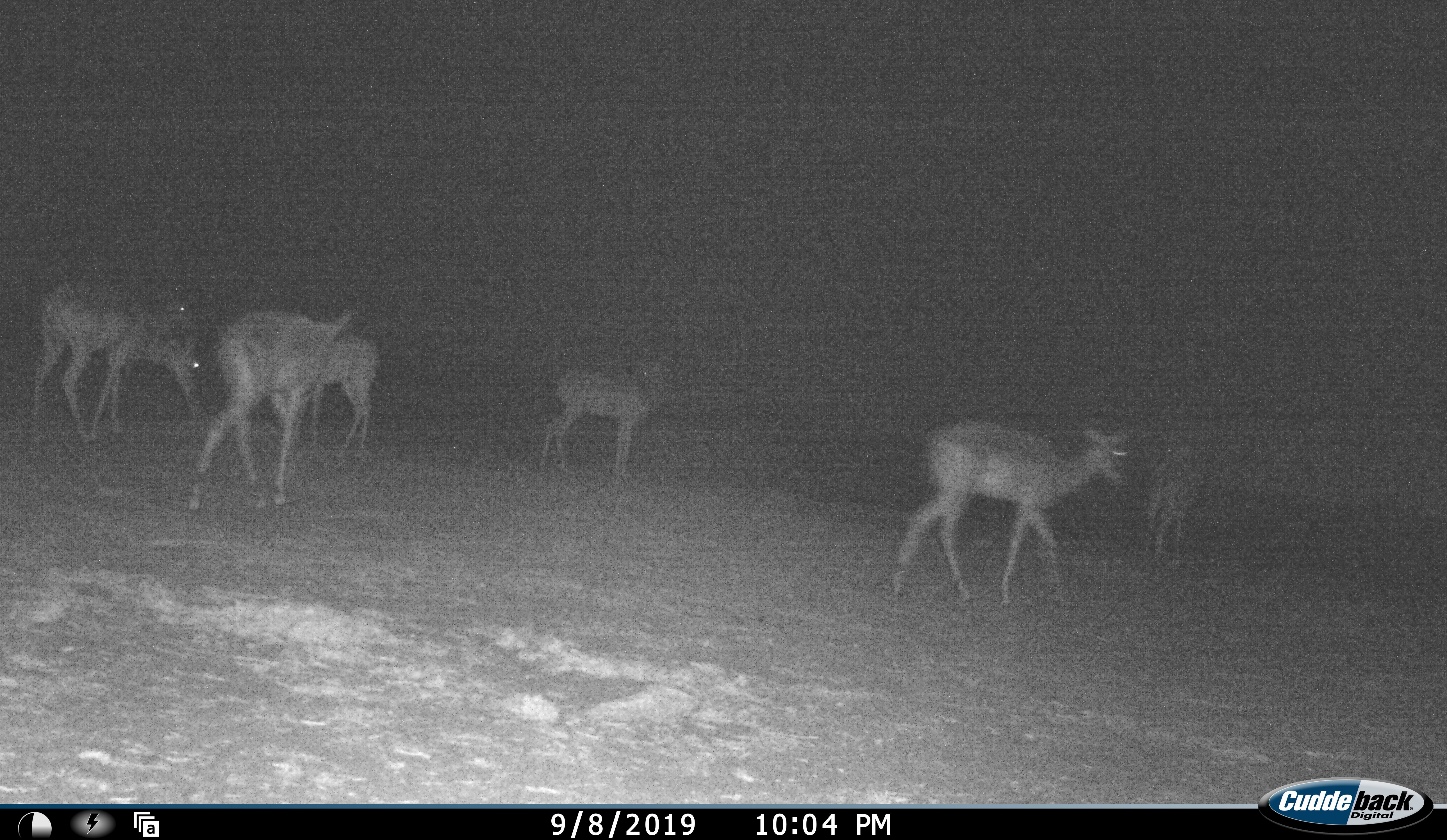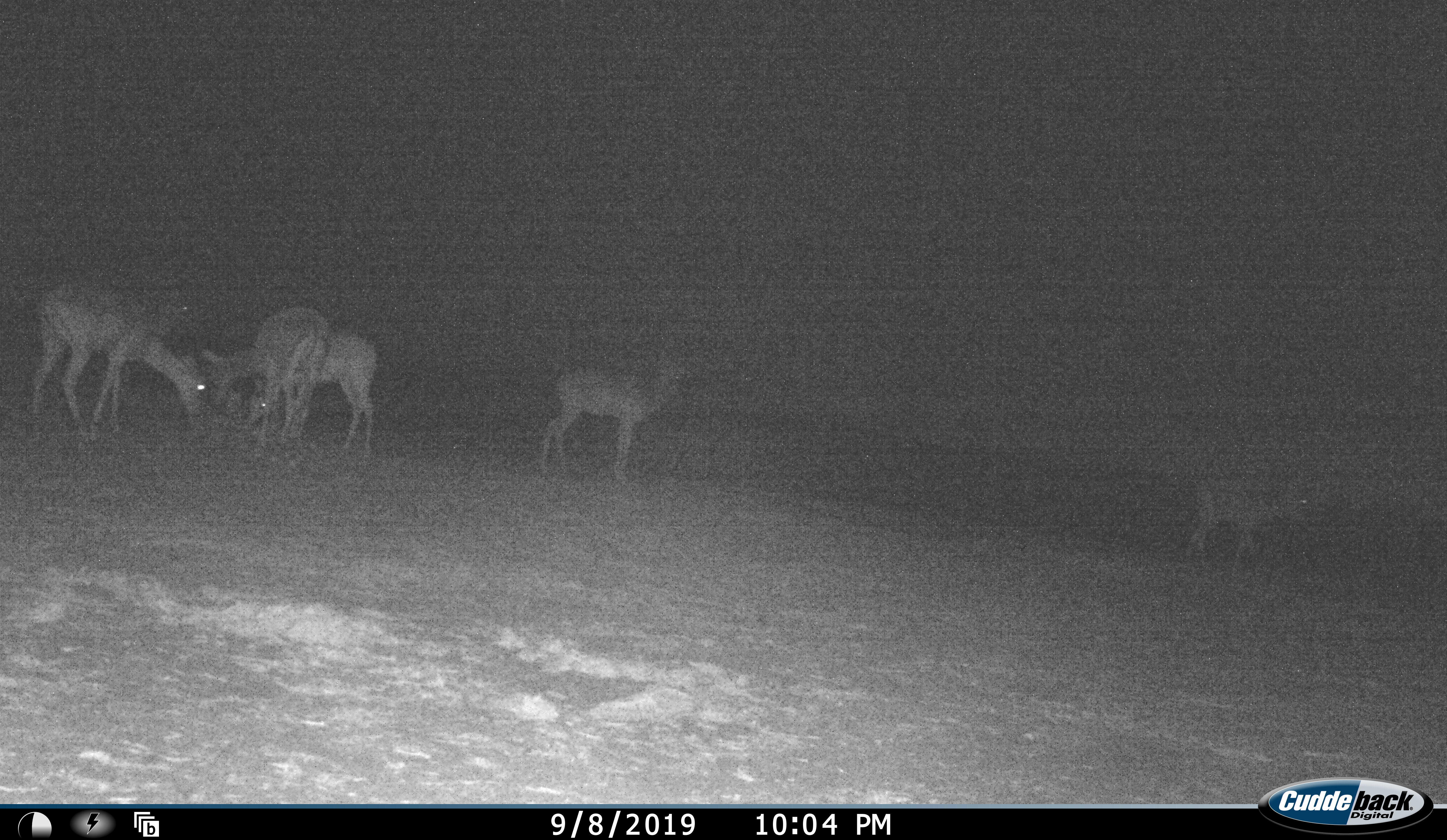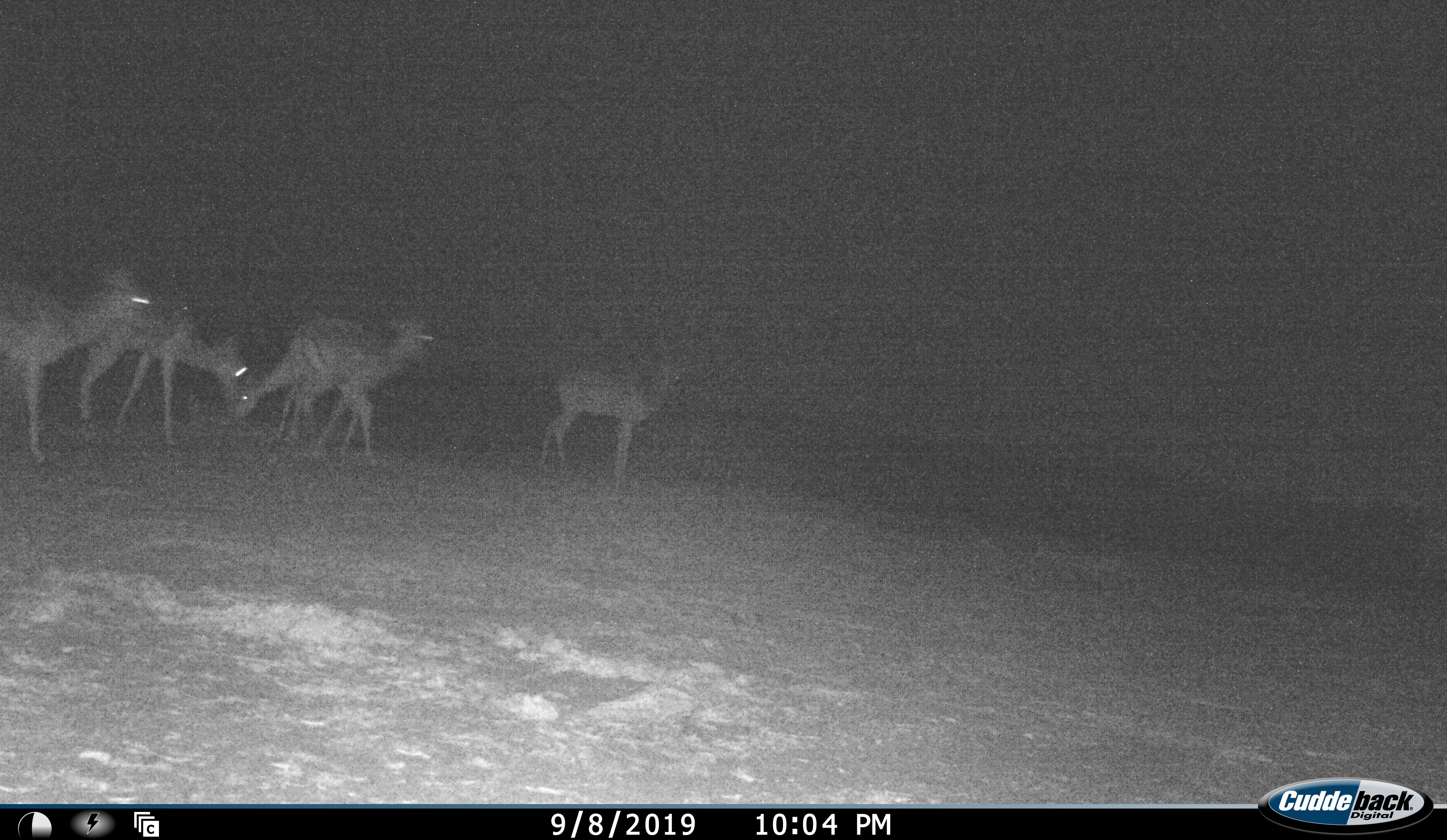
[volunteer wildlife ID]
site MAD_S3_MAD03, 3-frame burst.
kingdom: Animalia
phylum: Chordata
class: Mammalia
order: Artiodactyla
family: Bovidae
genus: Aepyceros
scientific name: Aepyceros melampus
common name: impala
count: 7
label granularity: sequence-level